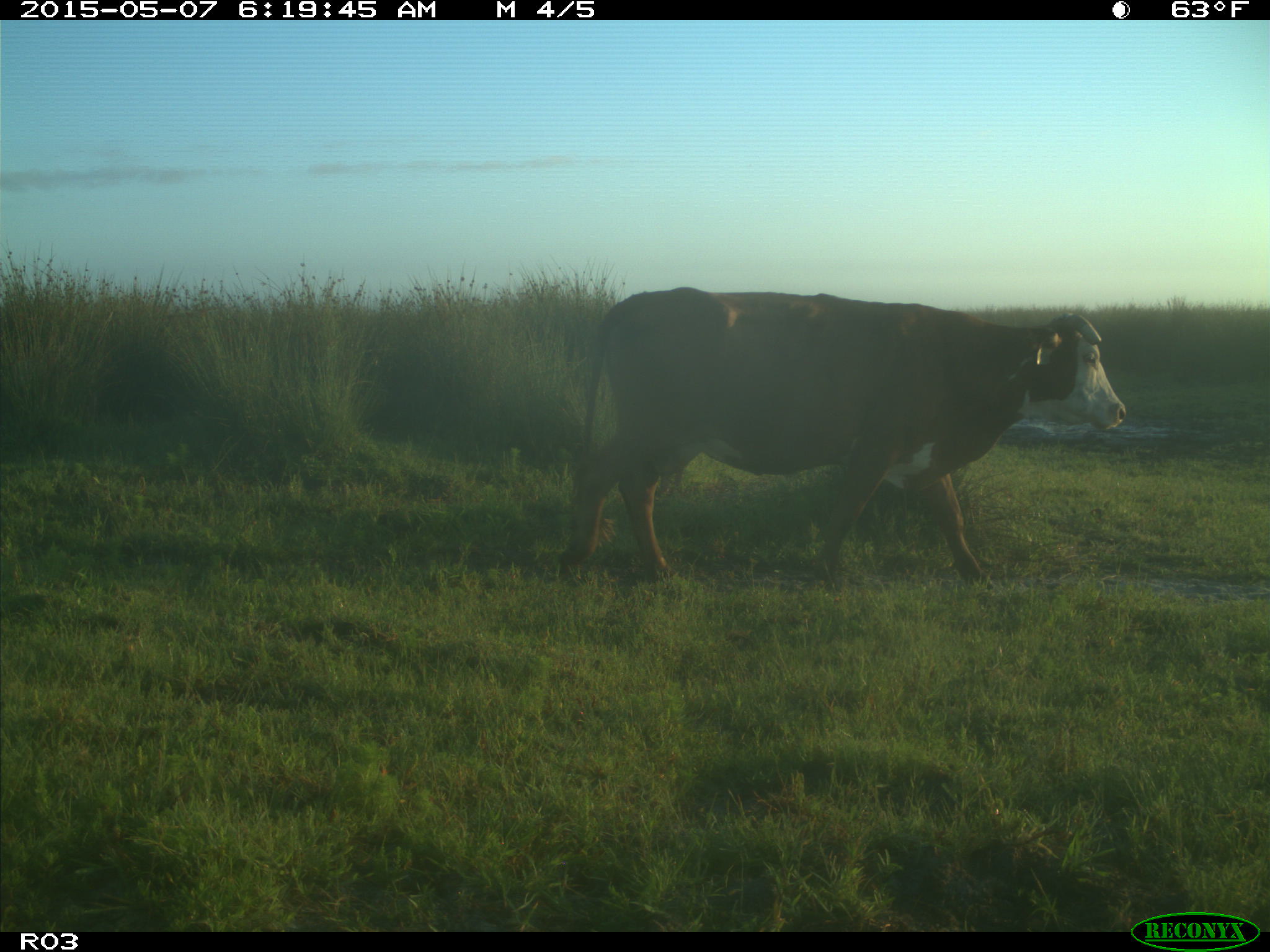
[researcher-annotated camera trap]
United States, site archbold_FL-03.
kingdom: Animalia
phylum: Chordata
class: Mammalia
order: Artiodactyla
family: Bovidae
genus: Bos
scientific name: Bos taurus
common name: domestic cow